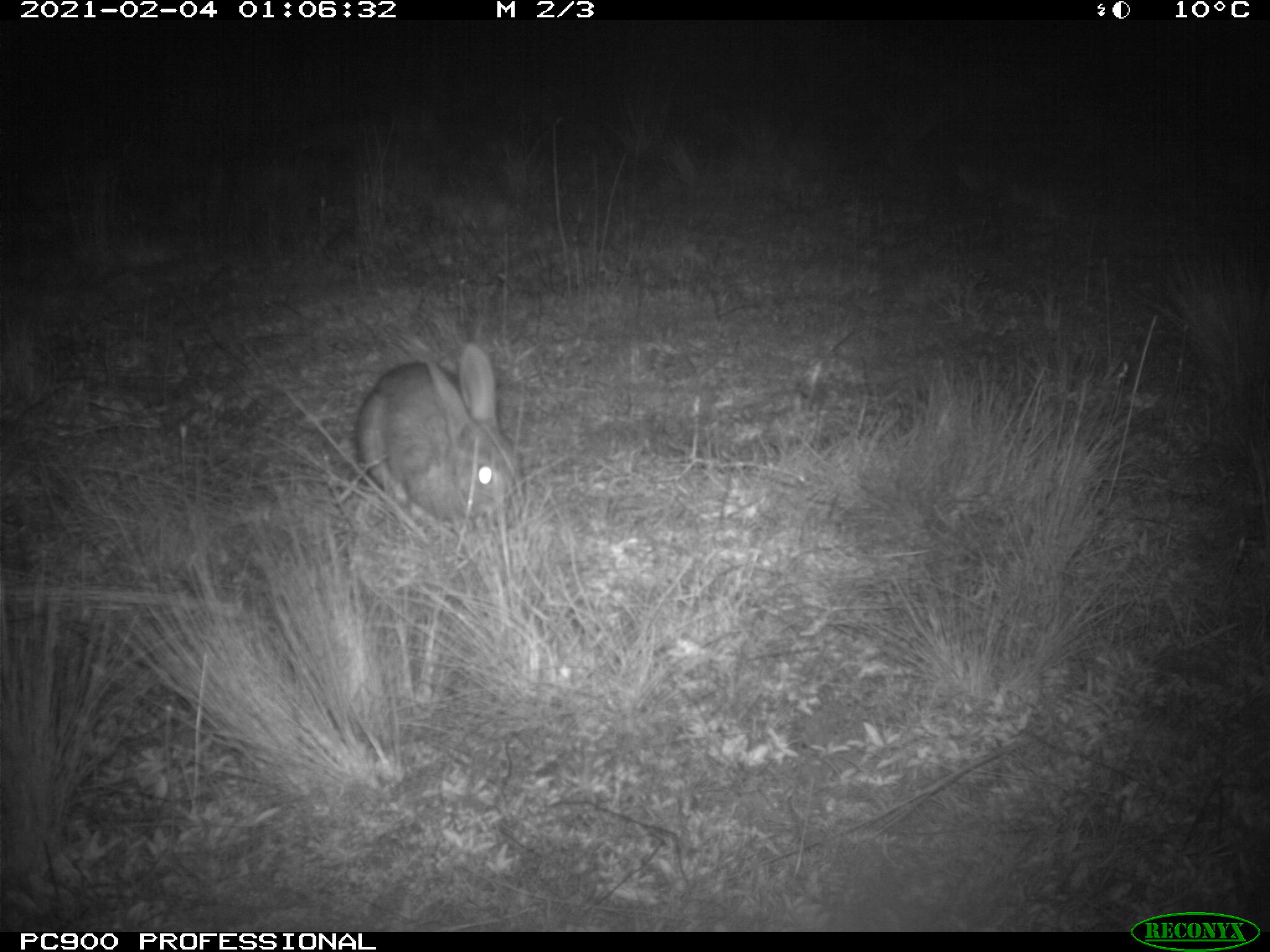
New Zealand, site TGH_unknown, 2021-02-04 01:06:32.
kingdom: Animalia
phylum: Chordata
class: Mammalia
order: Lagomorpha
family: Leporidae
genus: Oryctolagus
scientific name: Oryctolagus cuniculus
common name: european rabbit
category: rabbit